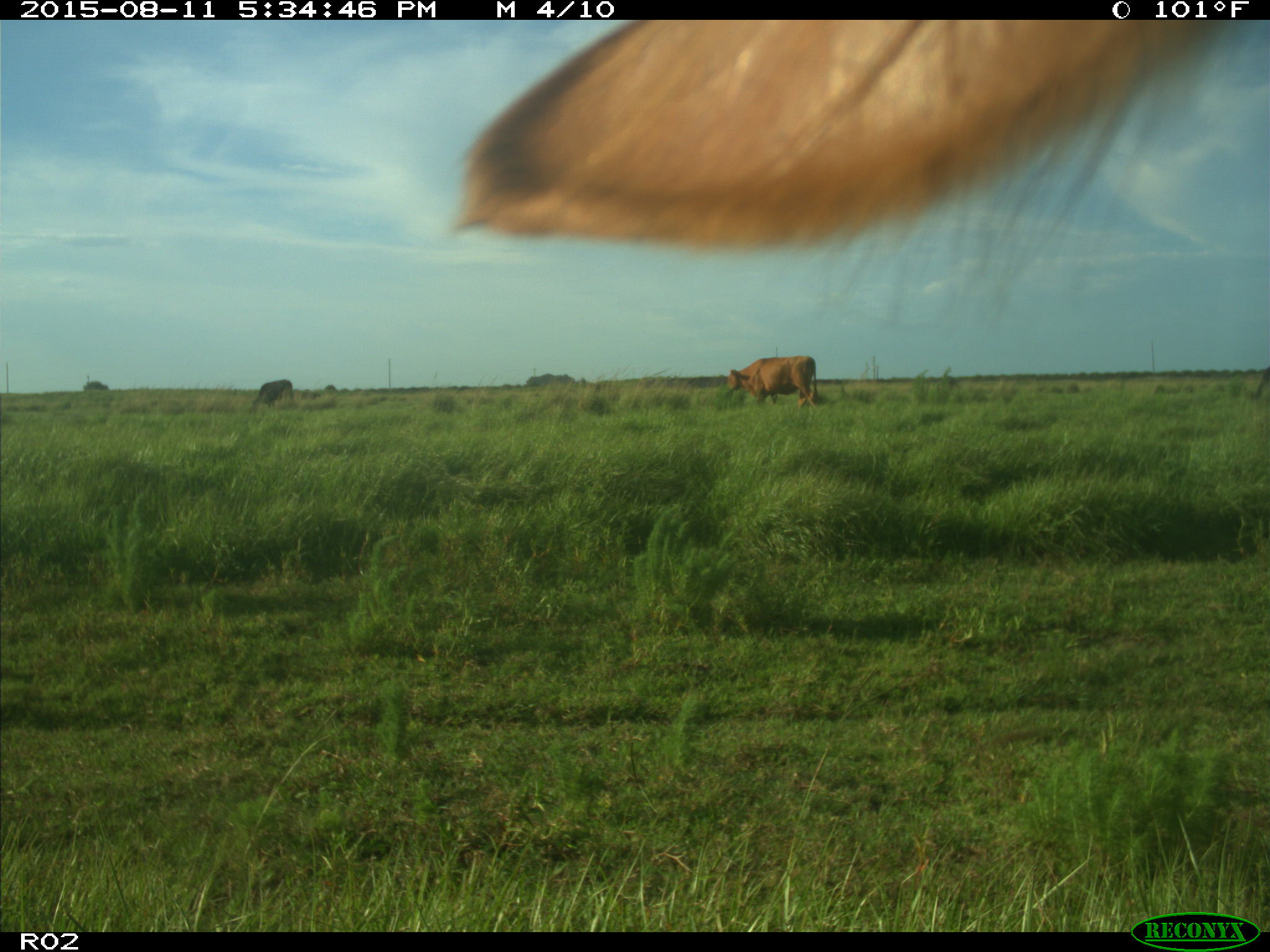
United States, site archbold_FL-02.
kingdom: Animalia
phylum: Chordata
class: Mammalia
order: Artiodactyla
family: Bovidae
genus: Bos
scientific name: Bos taurus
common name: domestic cow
Bos taurus (domestic cow).